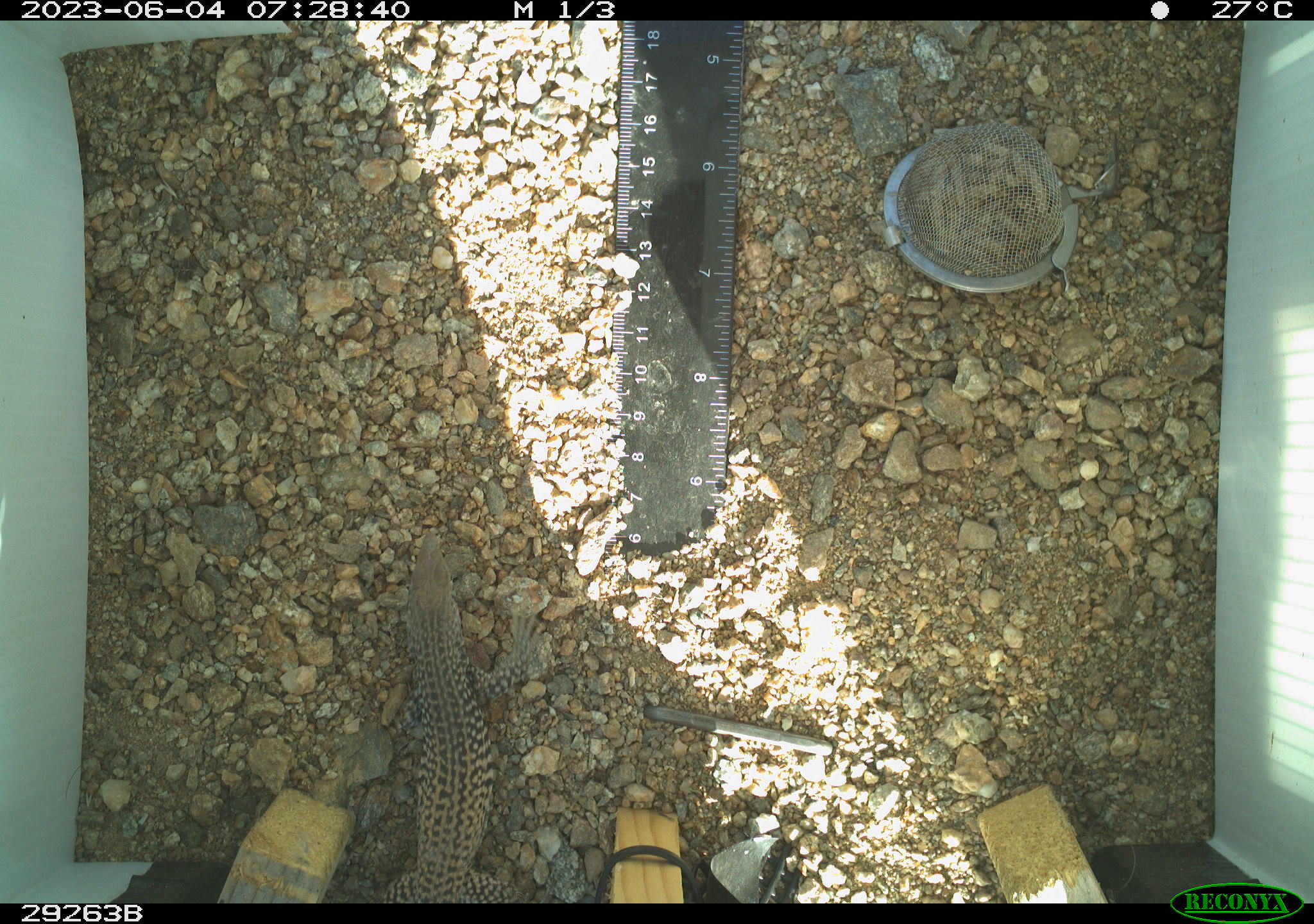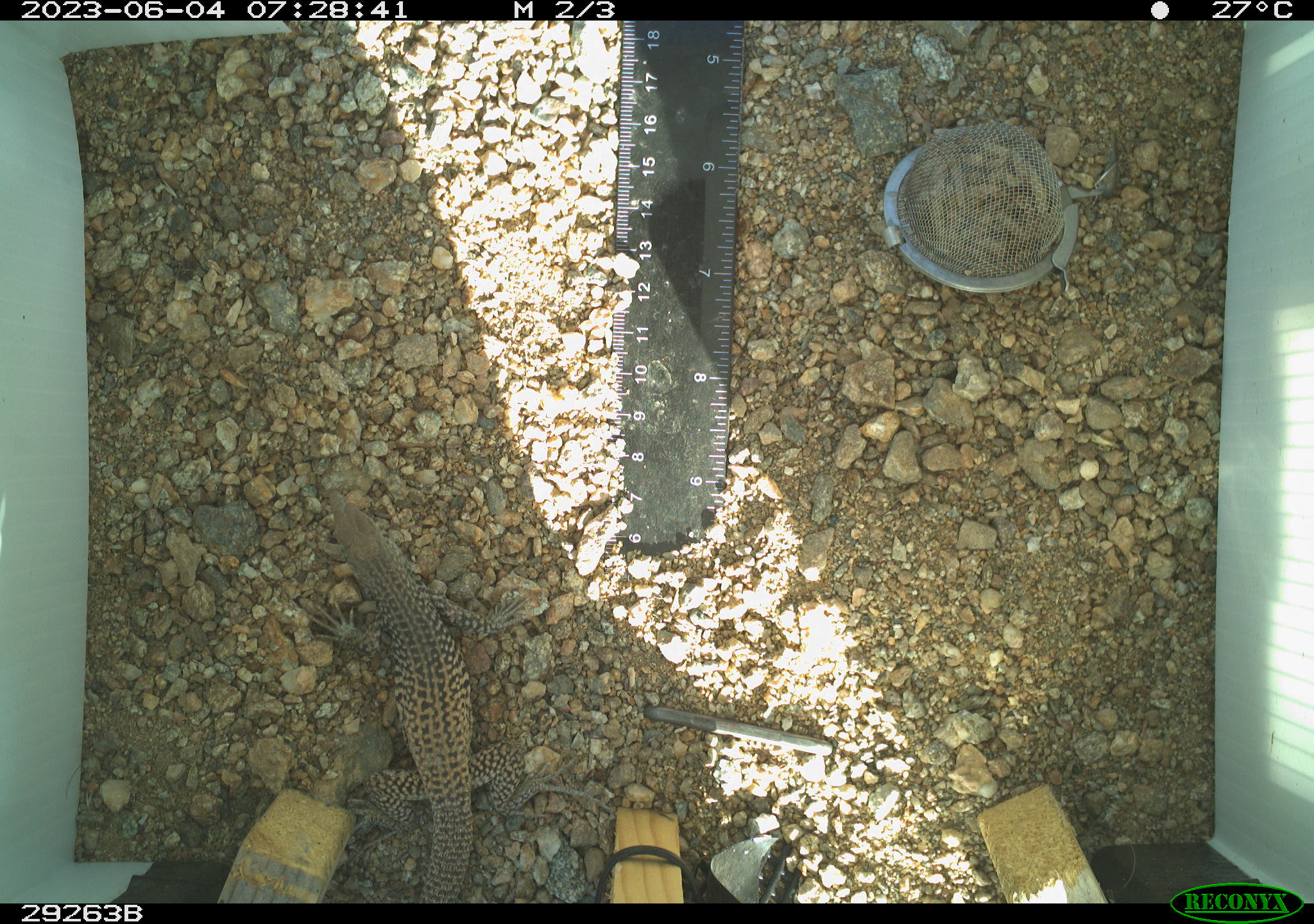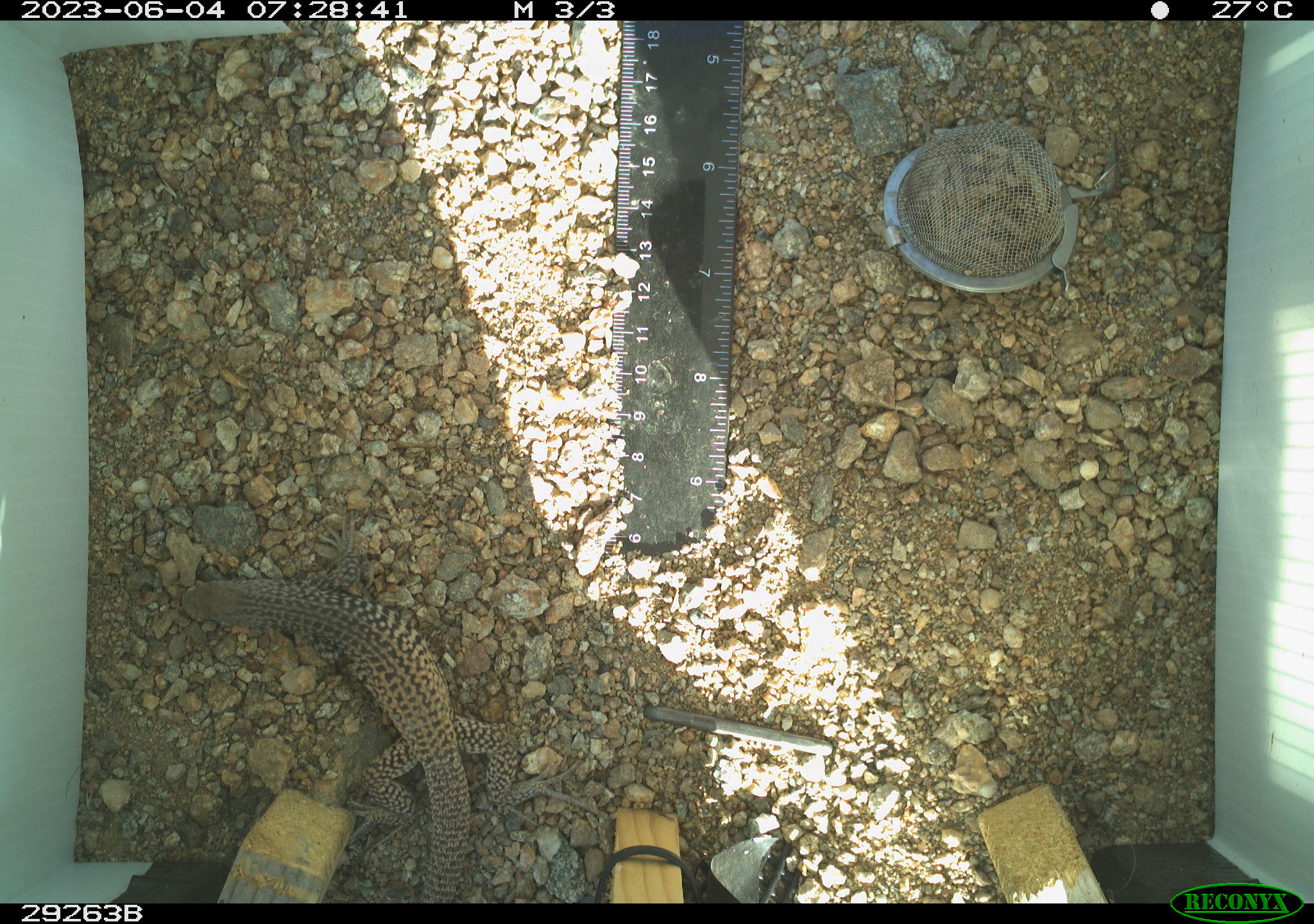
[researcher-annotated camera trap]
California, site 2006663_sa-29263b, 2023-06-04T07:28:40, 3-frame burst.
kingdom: Animalia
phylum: Chordata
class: Reptilia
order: Squamata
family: Teiidae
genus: Aspidoscelis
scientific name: Aspidoscelis tigris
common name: western whiptail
Western whiptail (Aspidoscelis tigris).